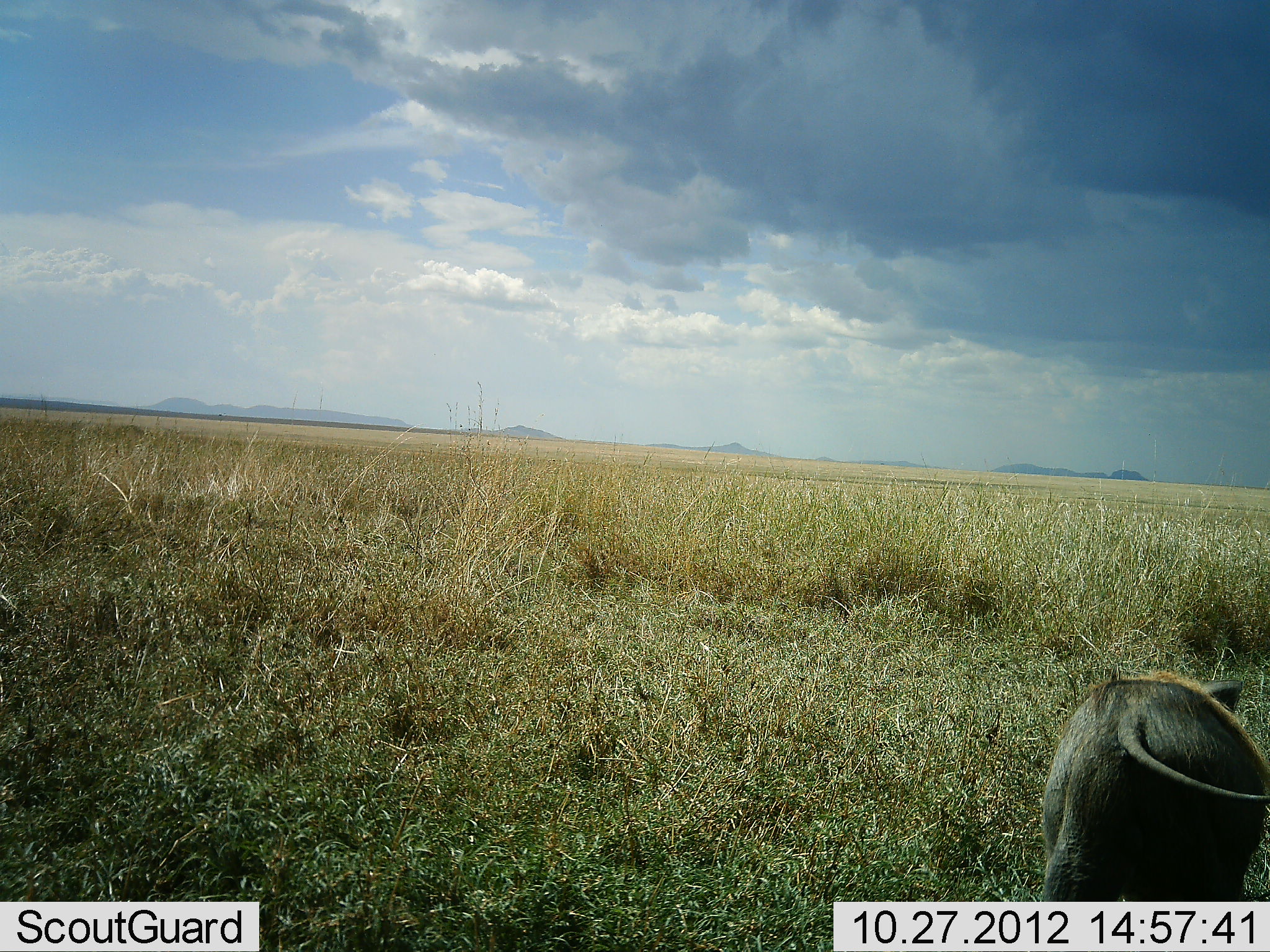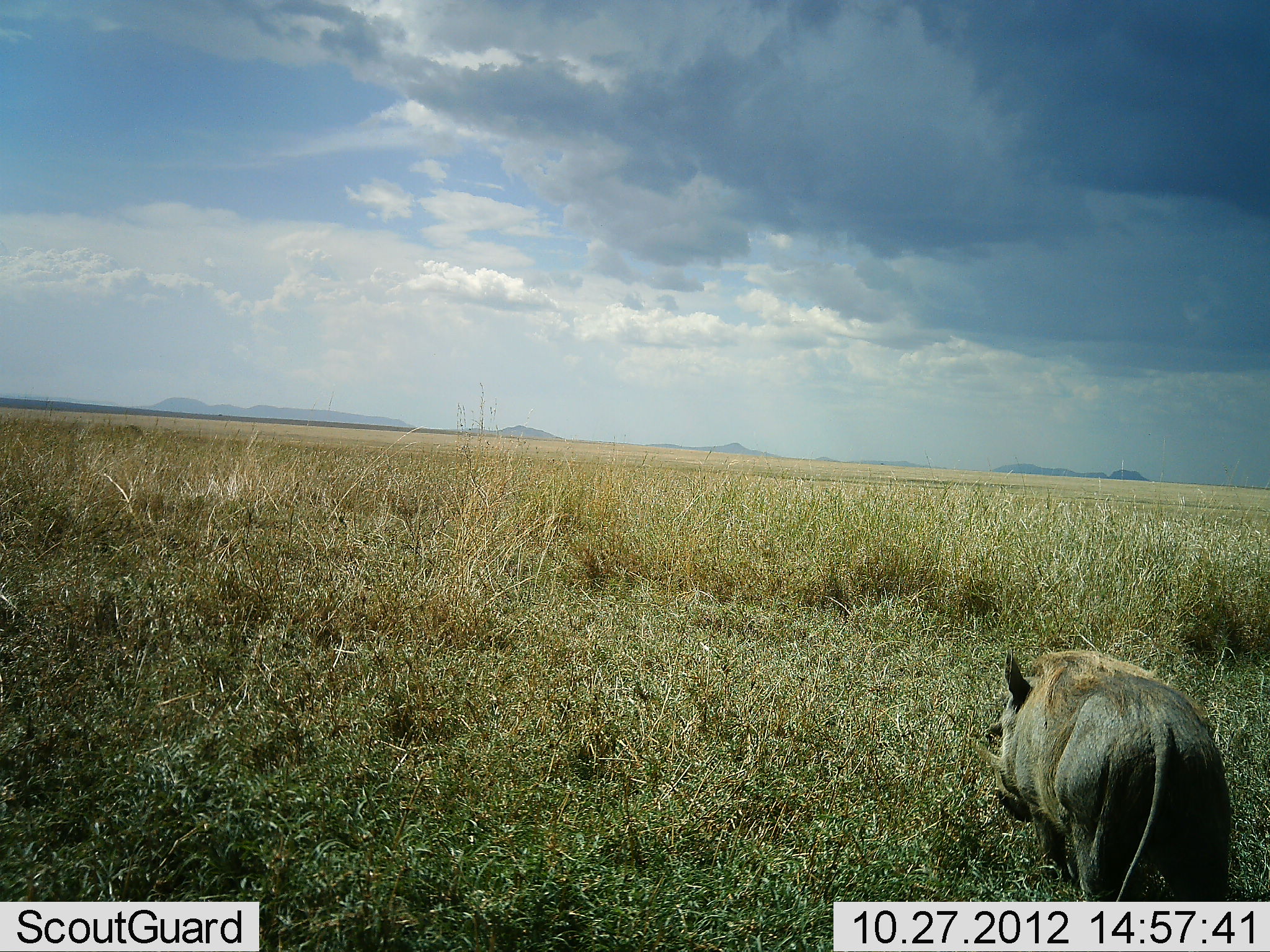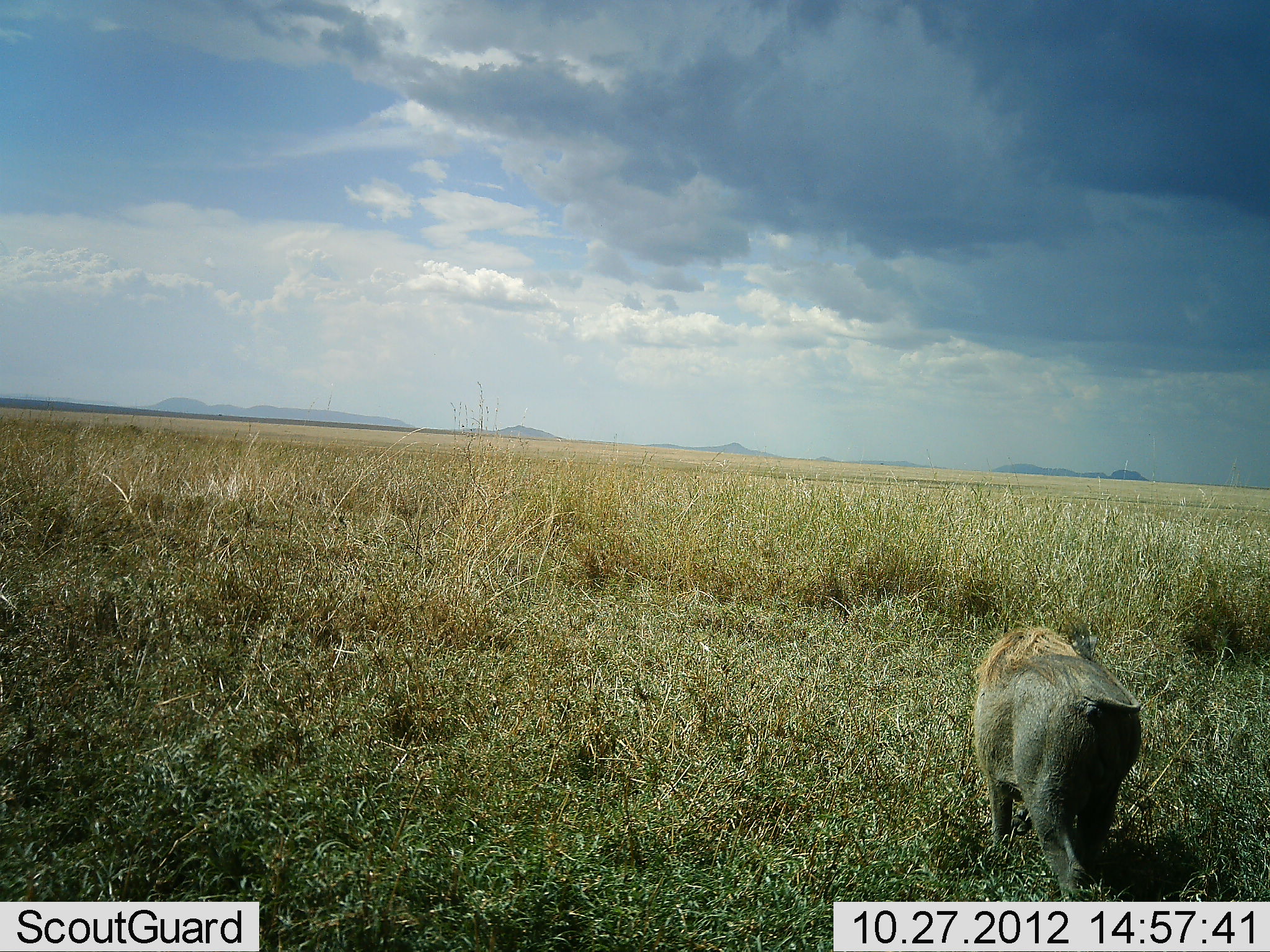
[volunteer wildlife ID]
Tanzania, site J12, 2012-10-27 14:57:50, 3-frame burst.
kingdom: Animalia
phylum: Chordata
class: Mammalia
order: Artiodactyla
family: Suidae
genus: Phacochoerus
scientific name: Phacochoerus africanus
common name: warthog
Warthog (Phacochoerus africanus), count 1. Behavior (volunteer vote fractions): standing 0%, resting 0%, moving 100%, interacting 0%. Young present (vote fraction): 0%. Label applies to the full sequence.